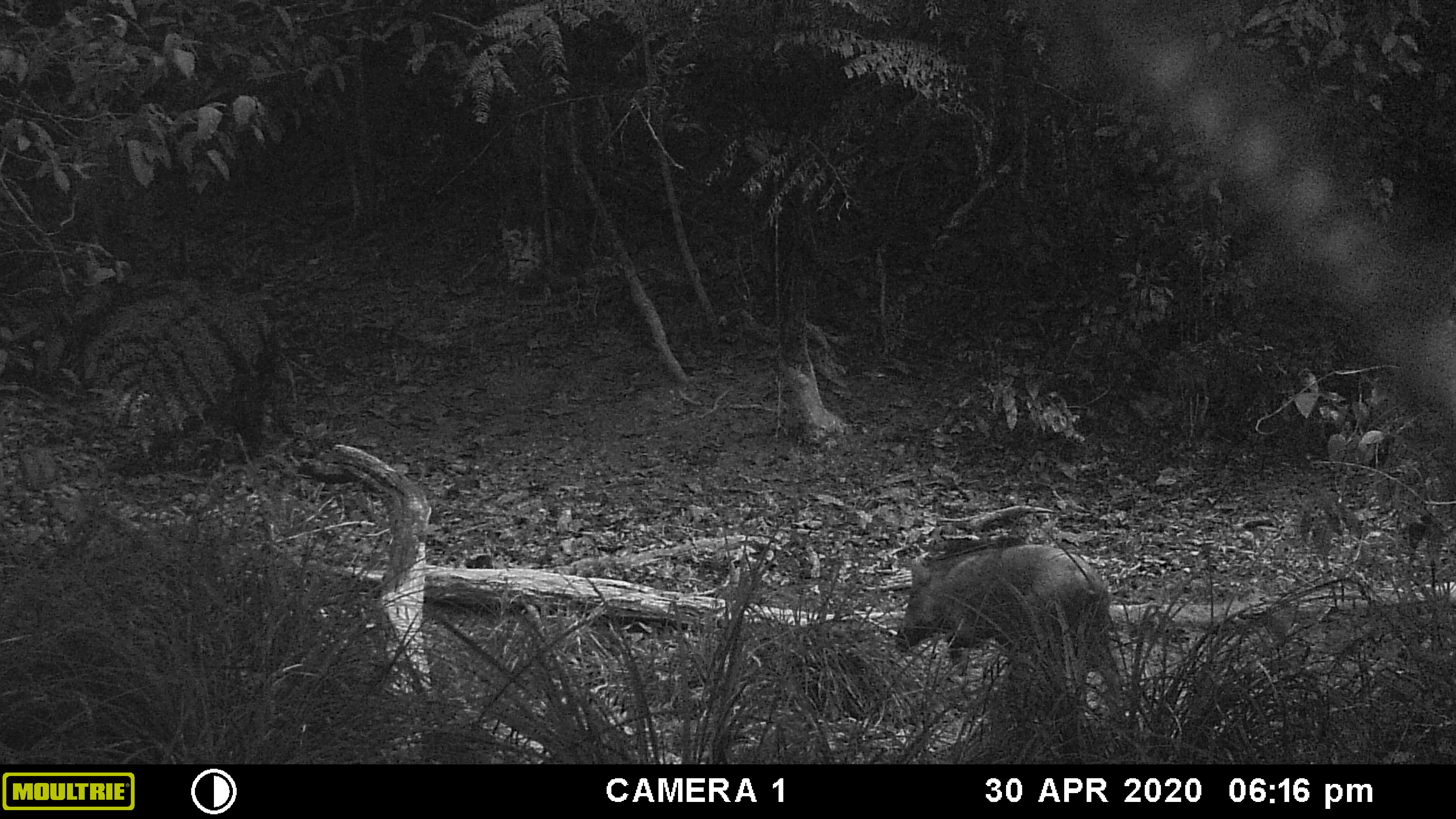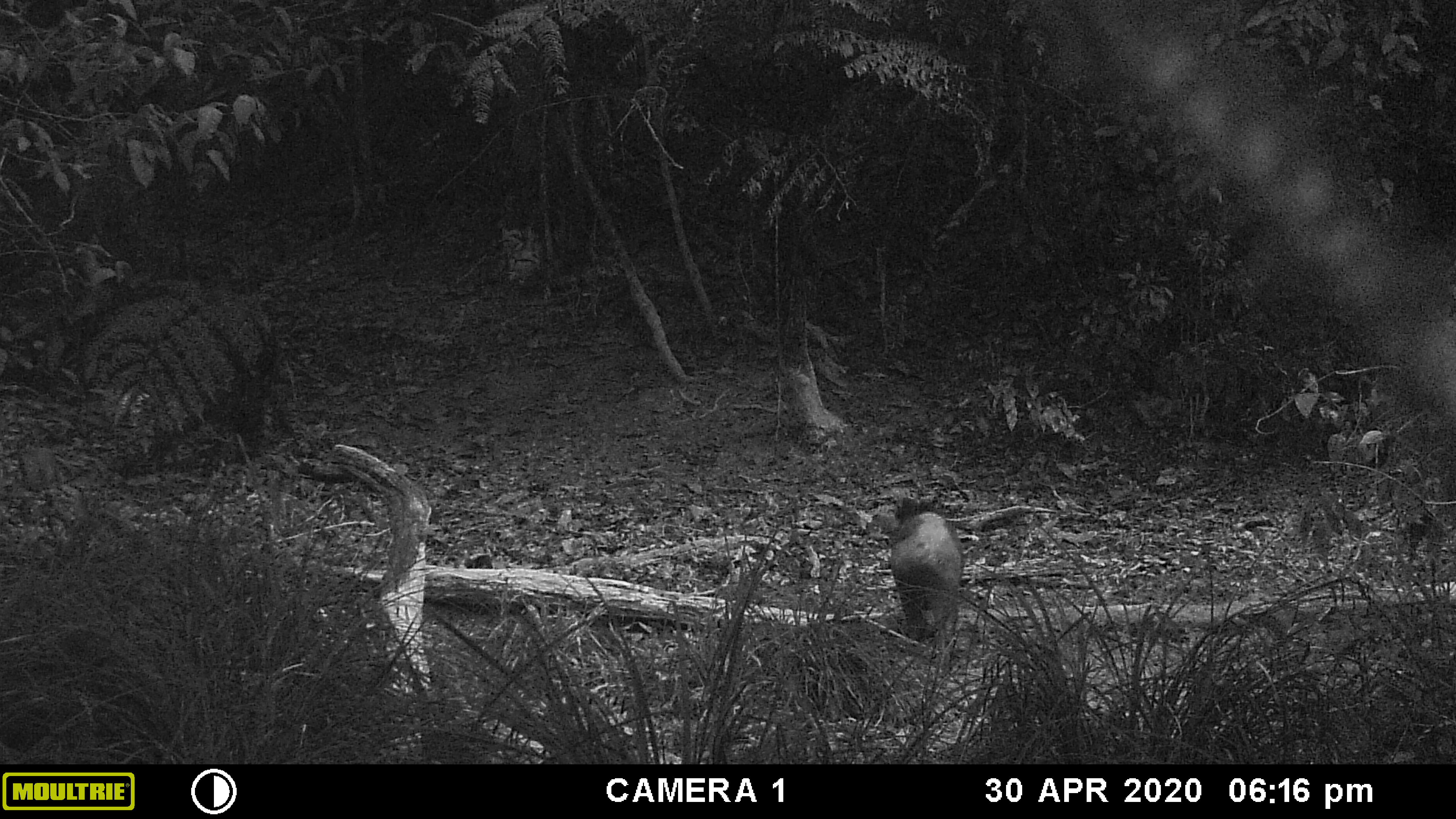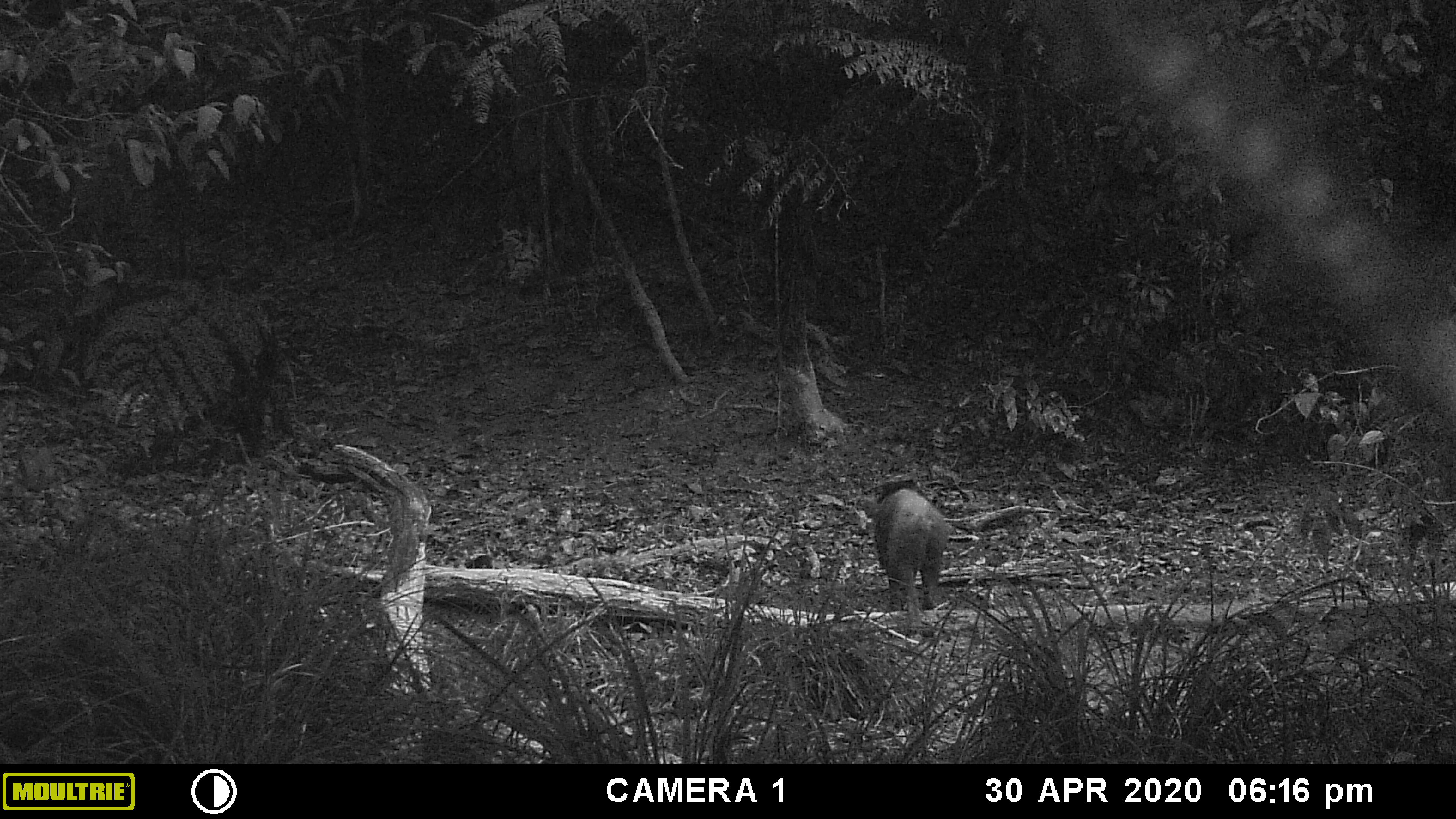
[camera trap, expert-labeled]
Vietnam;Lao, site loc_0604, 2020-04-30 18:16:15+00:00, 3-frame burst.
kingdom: Animalia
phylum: Chordata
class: Mammalia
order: Artiodactyla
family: Suidae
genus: Sus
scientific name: Sus scrofa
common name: eurasian wild pig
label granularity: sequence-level